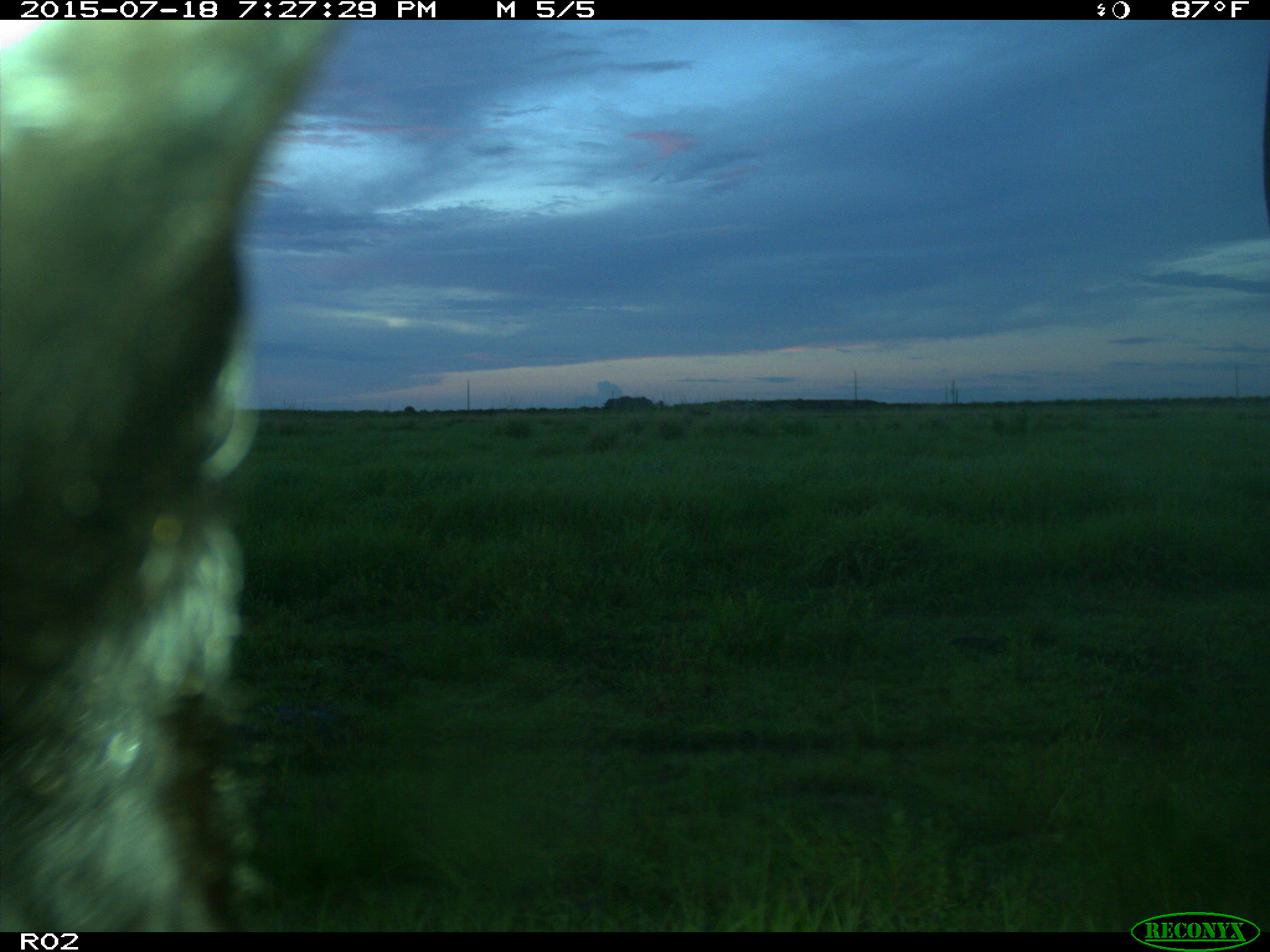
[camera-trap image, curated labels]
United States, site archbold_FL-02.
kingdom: Animalia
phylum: Chordata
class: Mammalia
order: Artiodactyla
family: Bovidae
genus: Bos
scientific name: Bos taurus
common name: domestic cow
Bos taurus (domestic cow).